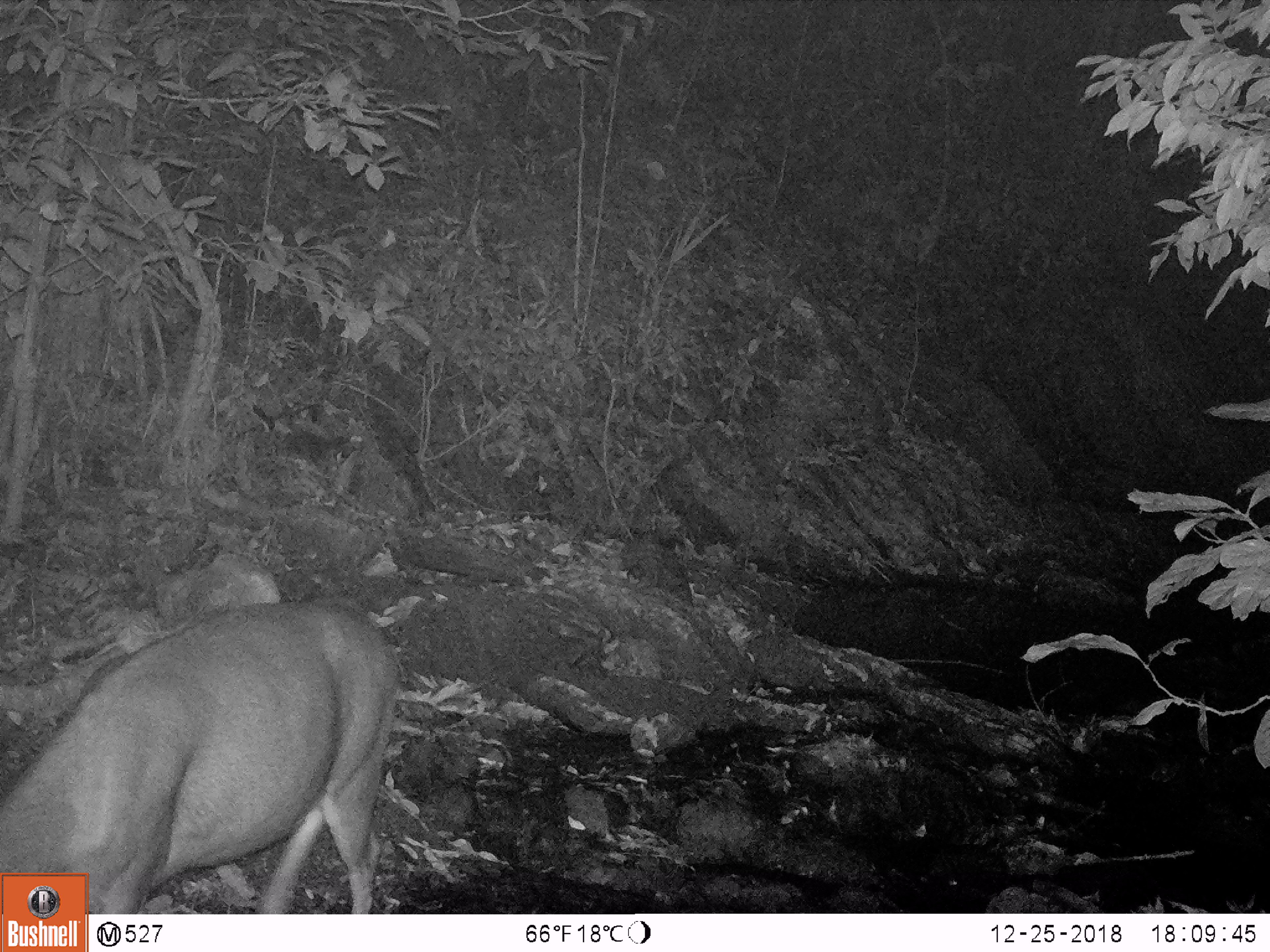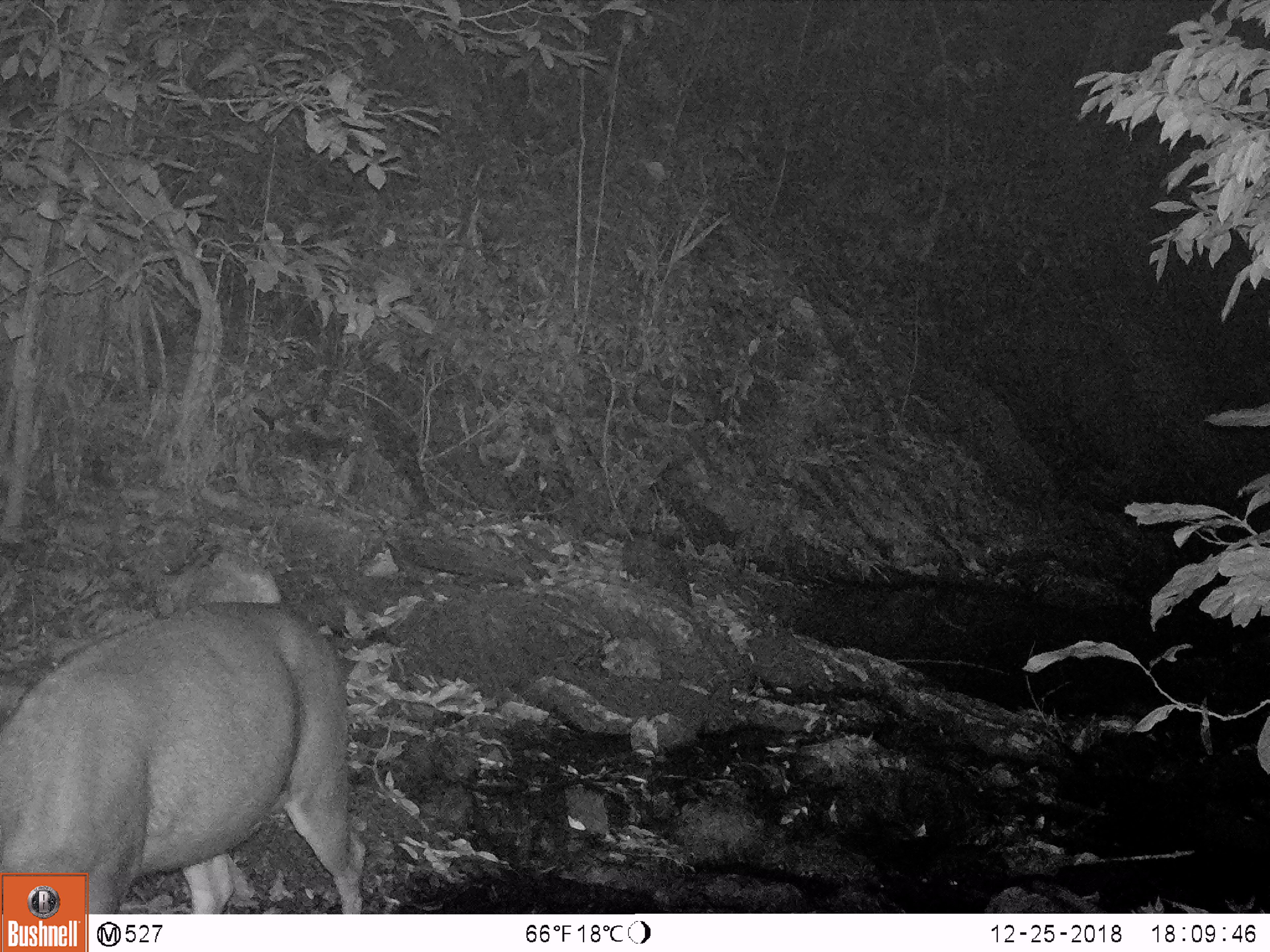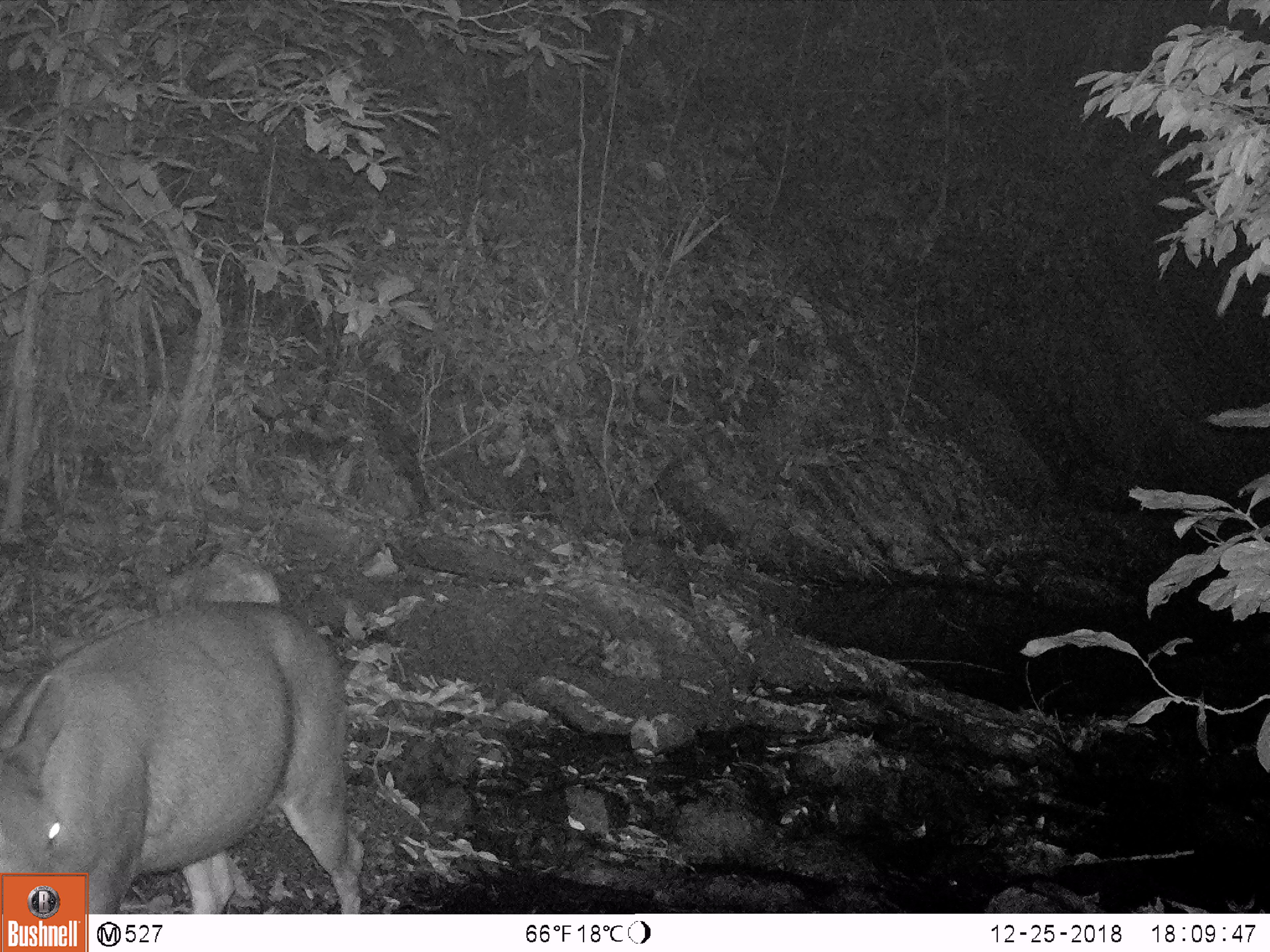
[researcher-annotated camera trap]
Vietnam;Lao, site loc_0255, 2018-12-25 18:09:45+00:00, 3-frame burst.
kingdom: Animalia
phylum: Chordata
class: Mammalia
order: Artiodactyla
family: Cervidae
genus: Rusa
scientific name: Rusa unicolor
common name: sambar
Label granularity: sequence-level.